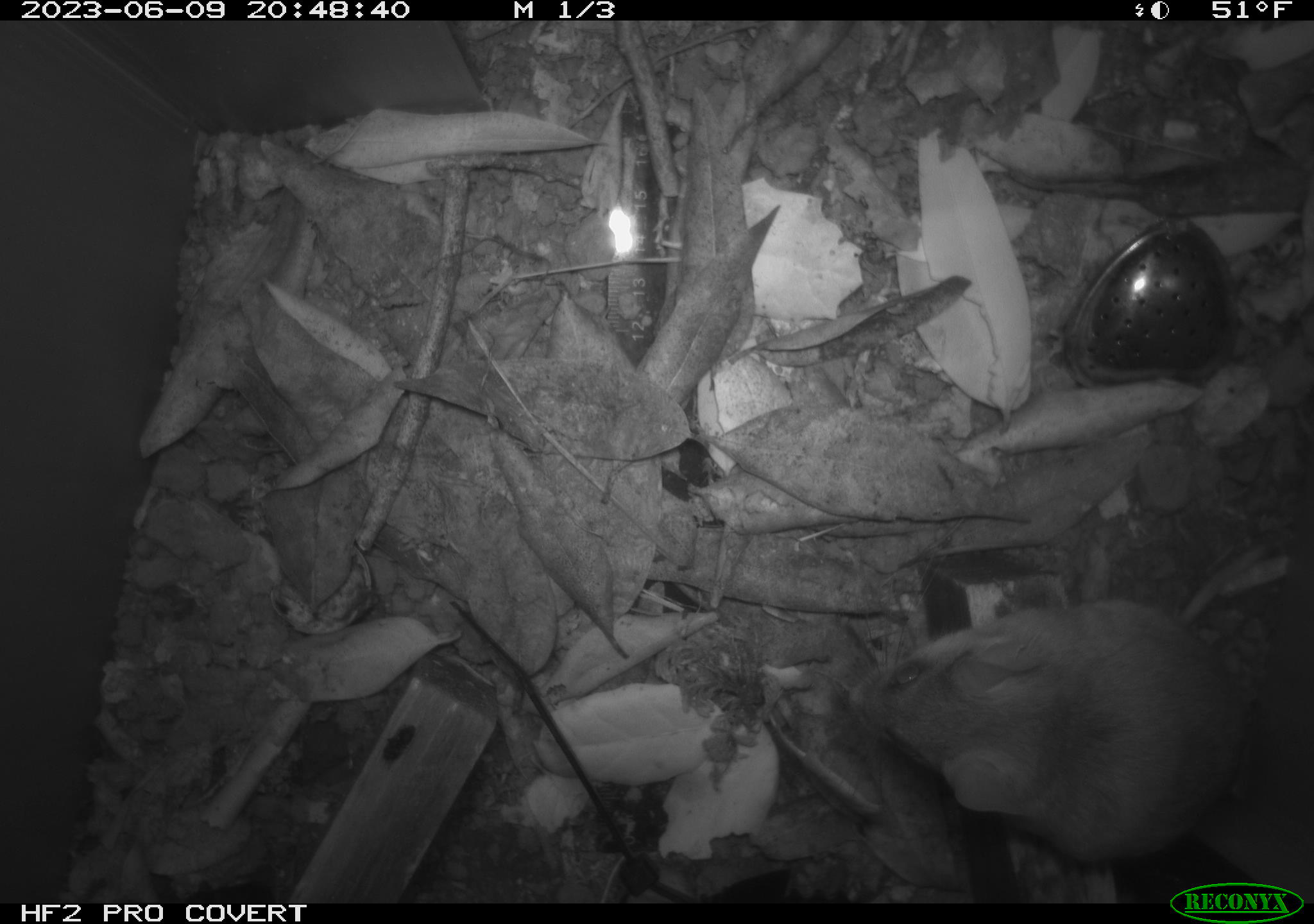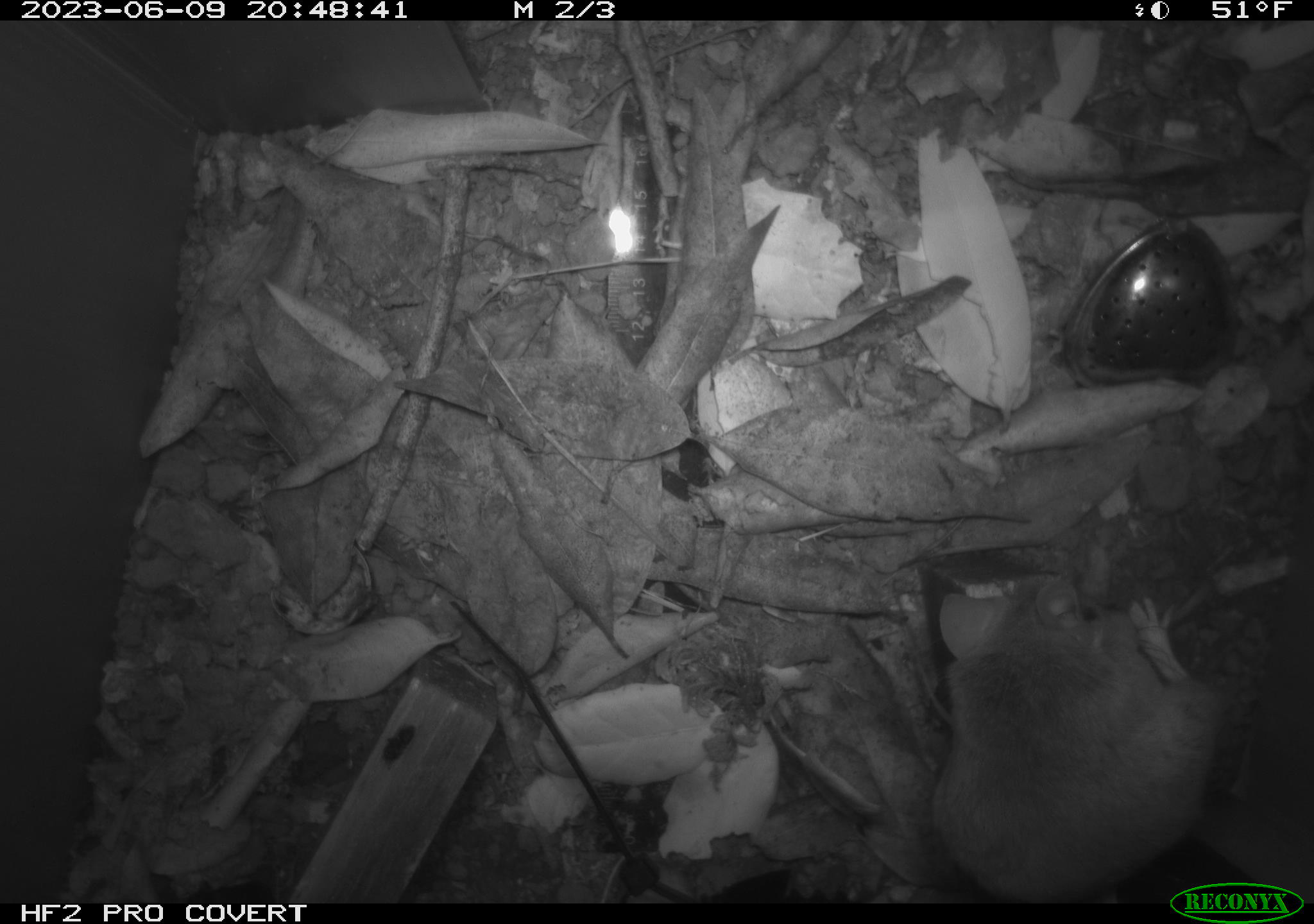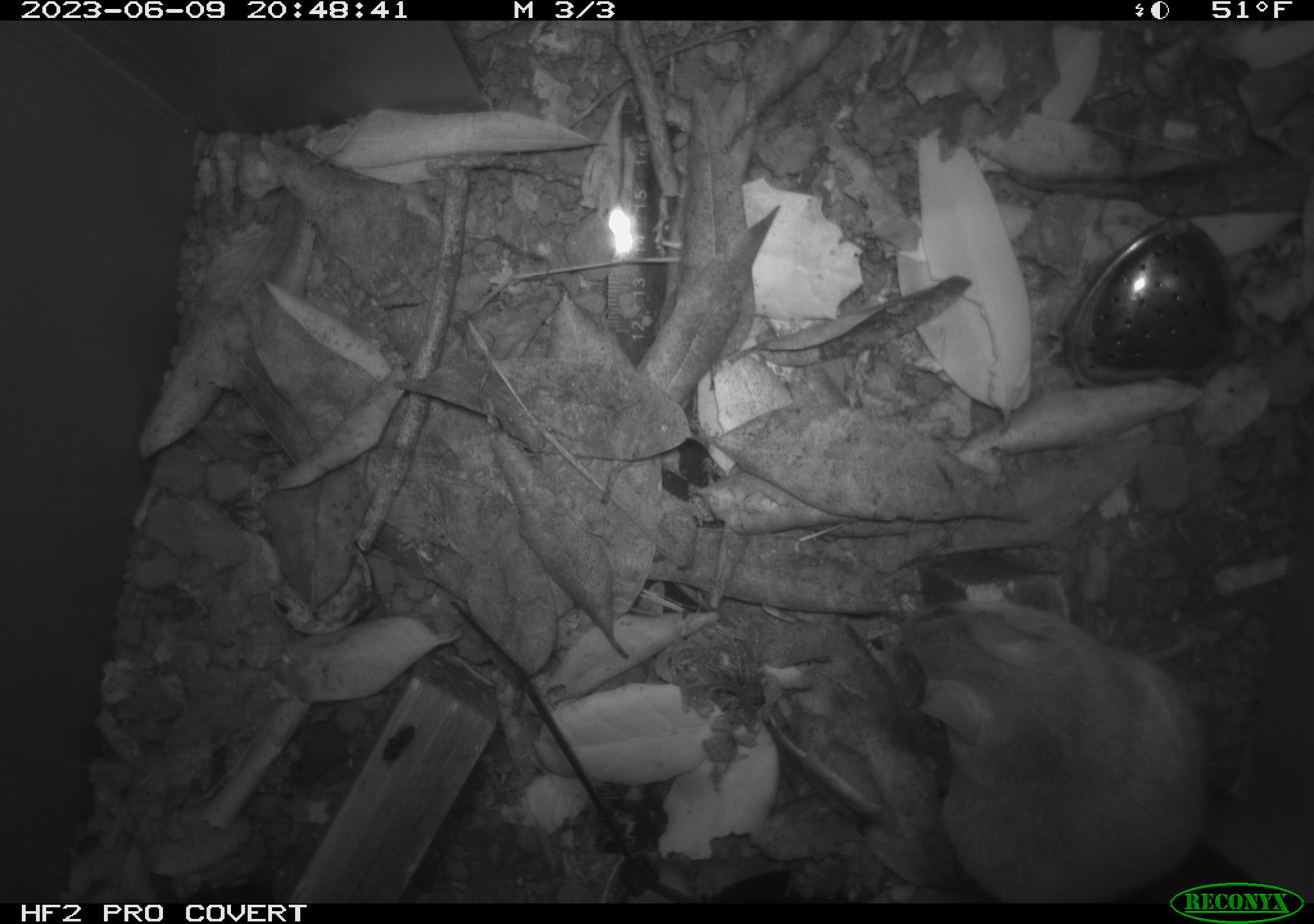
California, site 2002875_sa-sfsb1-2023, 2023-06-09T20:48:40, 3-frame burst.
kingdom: Animalia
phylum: Chordata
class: Mammalia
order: Rodentia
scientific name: Rodentia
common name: mouse species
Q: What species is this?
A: Mouse species (Rodentia).